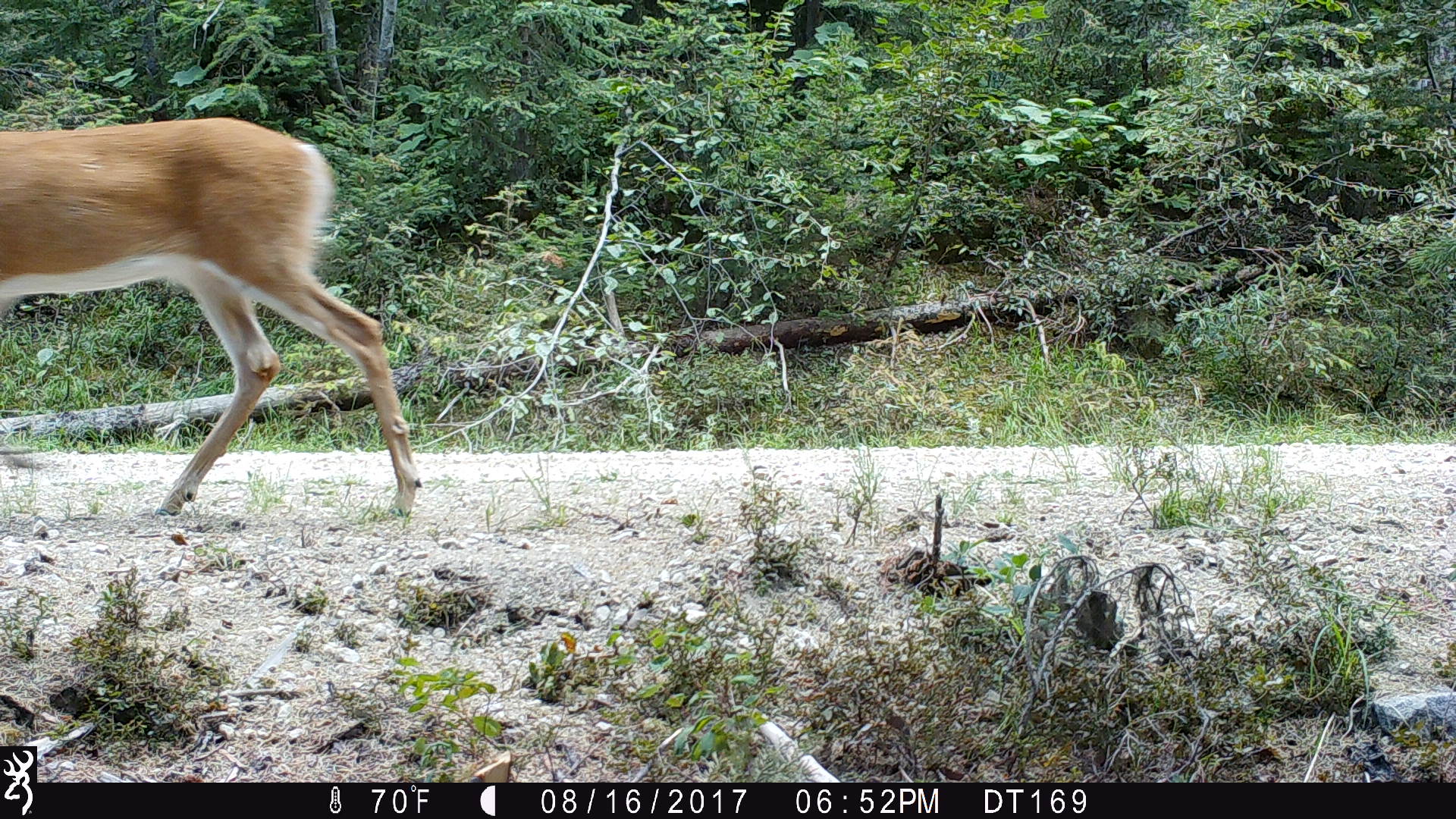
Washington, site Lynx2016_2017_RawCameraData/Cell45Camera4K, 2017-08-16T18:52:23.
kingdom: Animalia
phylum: Chordata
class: Mammalia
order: Artiodactyla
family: Cervidae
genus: Odocoileus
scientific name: Odocoileus virginianus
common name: white-tailed deer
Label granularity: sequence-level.